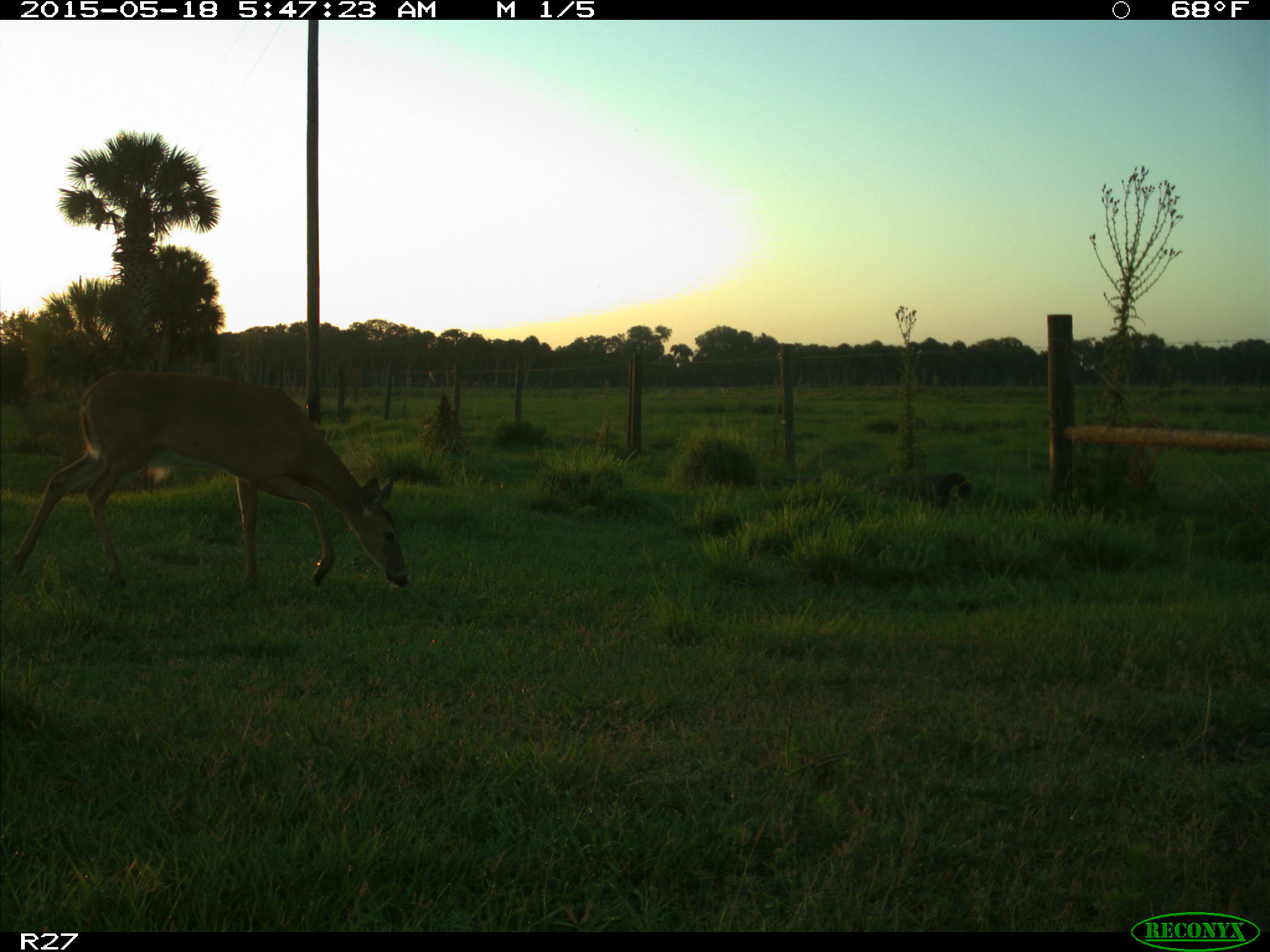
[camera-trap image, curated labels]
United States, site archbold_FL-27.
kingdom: Animalia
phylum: Chordata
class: Mammalia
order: Artiodactyla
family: Cervidae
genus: Odocoileus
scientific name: Odocoileus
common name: deer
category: unidentified deer